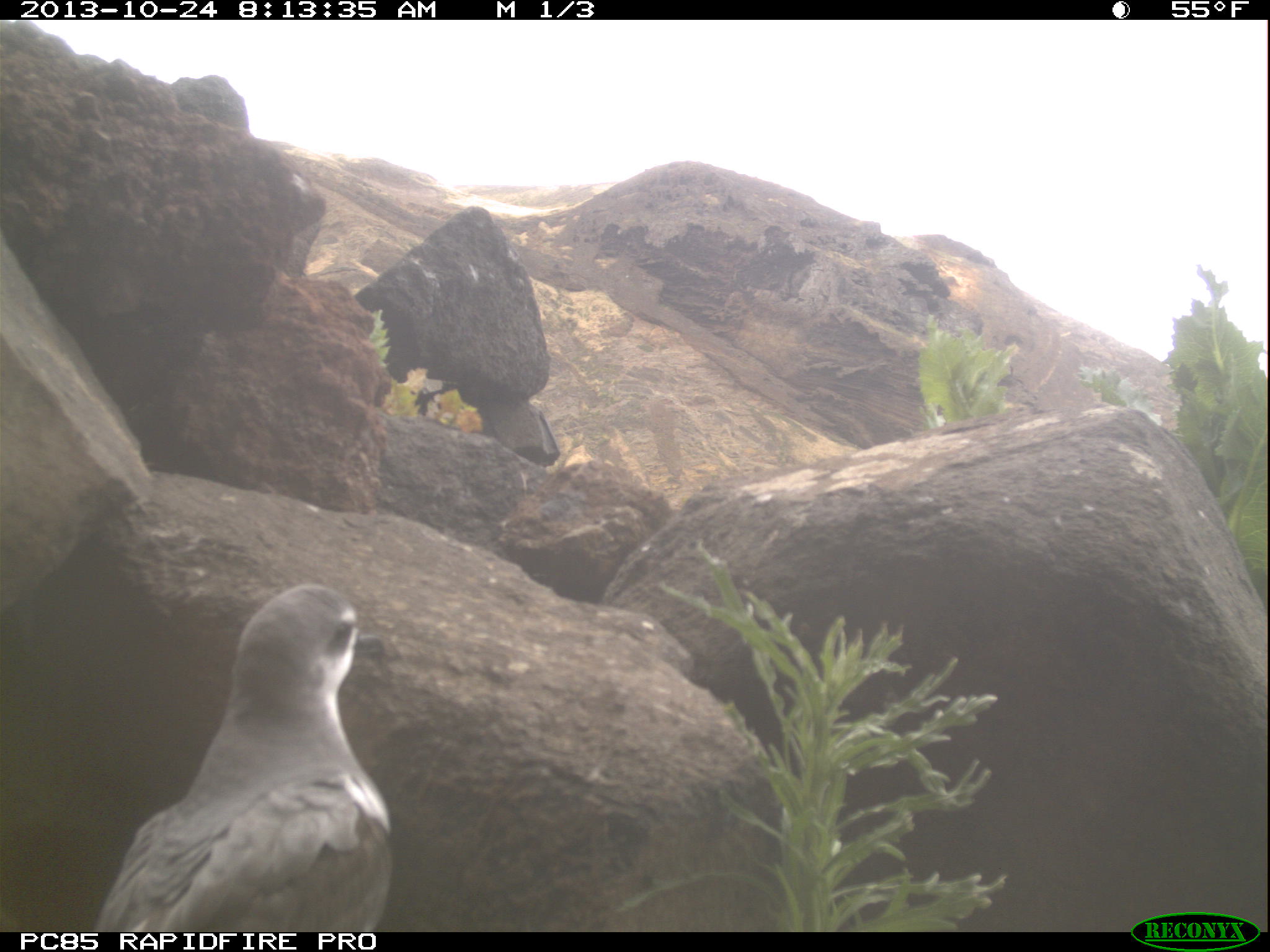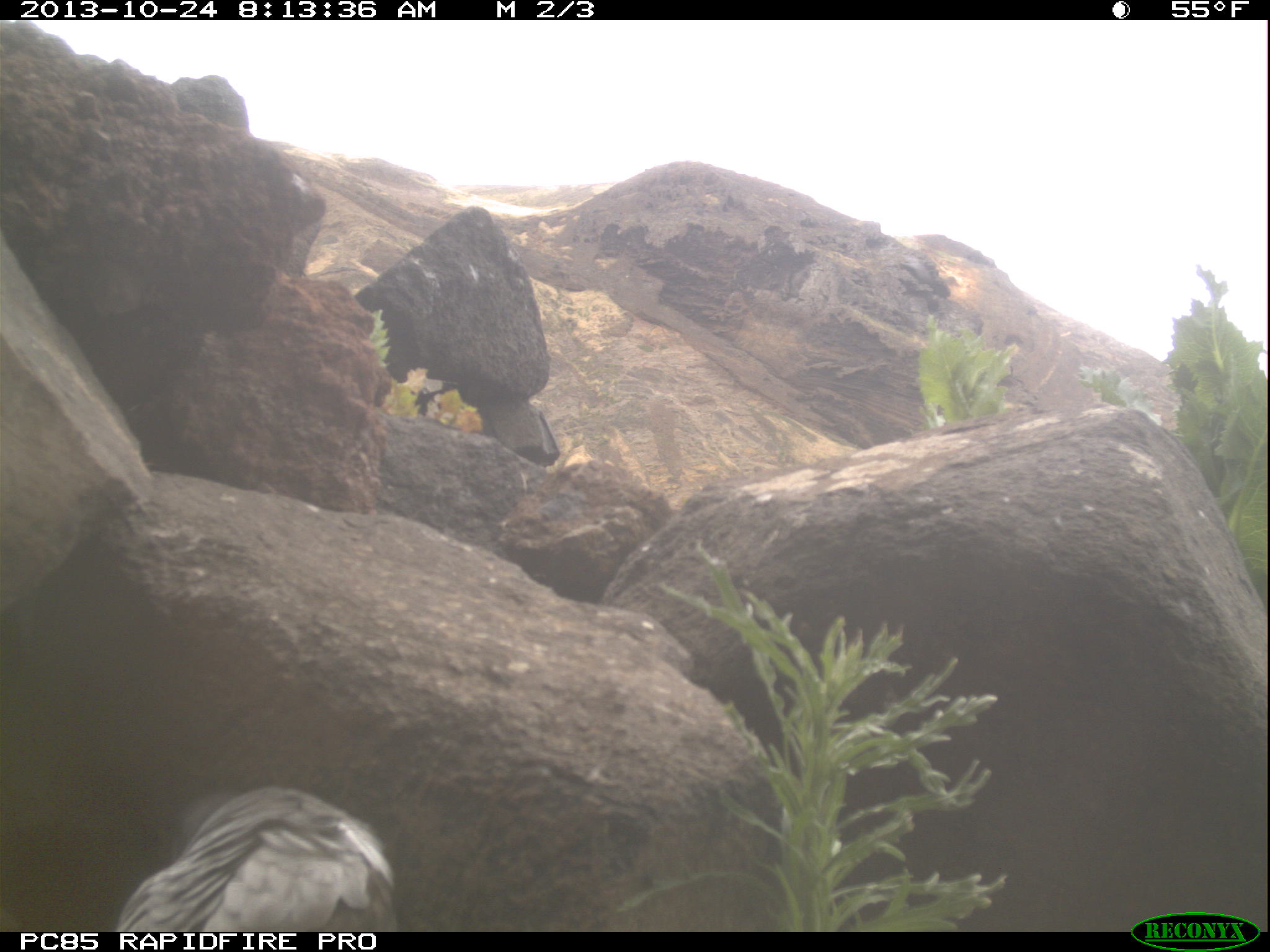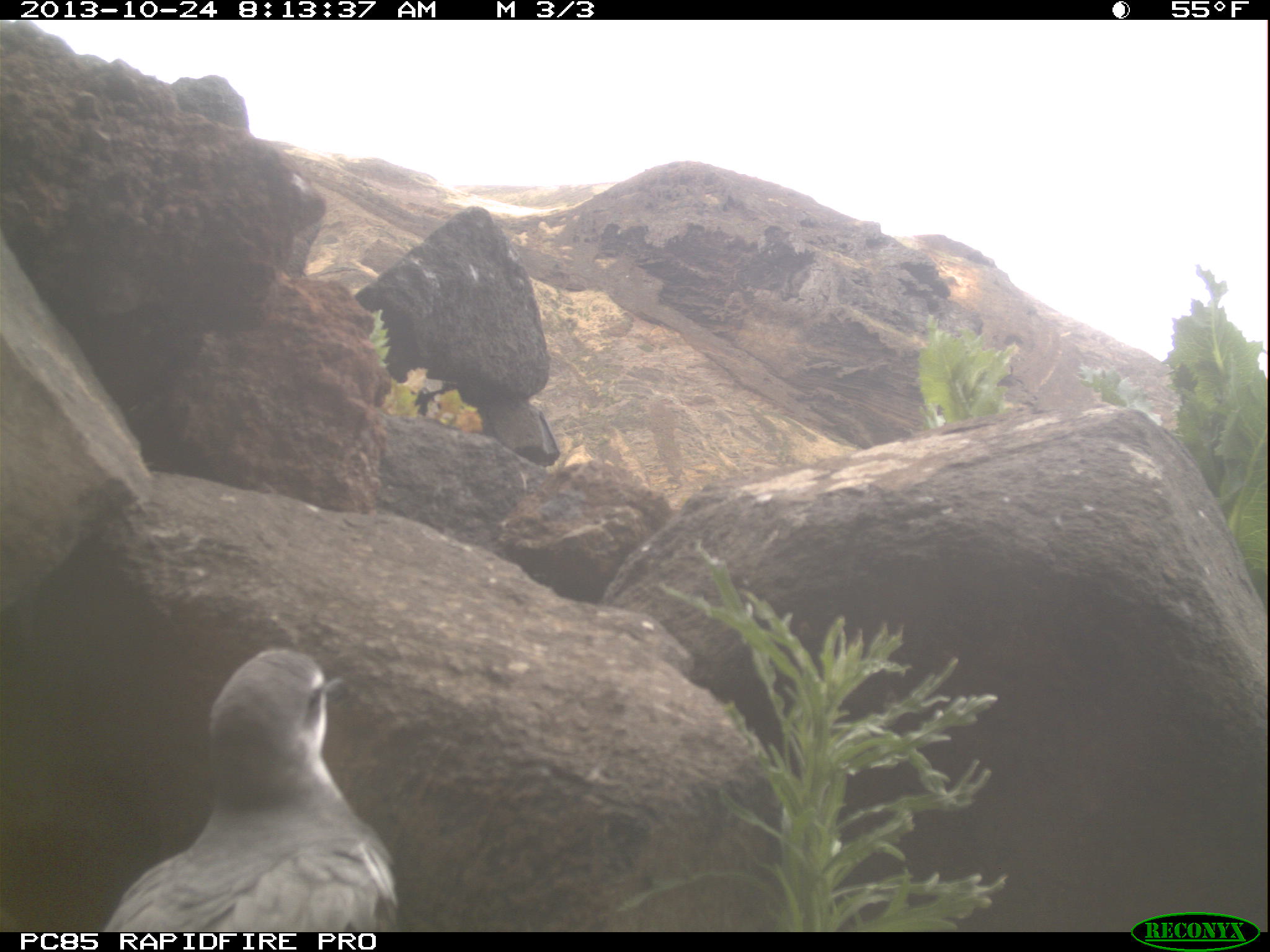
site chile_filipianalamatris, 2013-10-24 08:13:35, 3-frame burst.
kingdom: Animalia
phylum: Chordata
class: Aves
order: Procellariiformes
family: Procellariidae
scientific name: Procellariidae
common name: petrel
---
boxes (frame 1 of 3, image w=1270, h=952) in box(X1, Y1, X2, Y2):
petrel: box(76, 579, 393, 931)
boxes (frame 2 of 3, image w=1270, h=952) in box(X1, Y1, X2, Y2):
petrel: box(100, 784, 399, 931)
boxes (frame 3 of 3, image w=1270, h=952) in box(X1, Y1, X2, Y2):
petrel: box(97, 648, 385, 933)